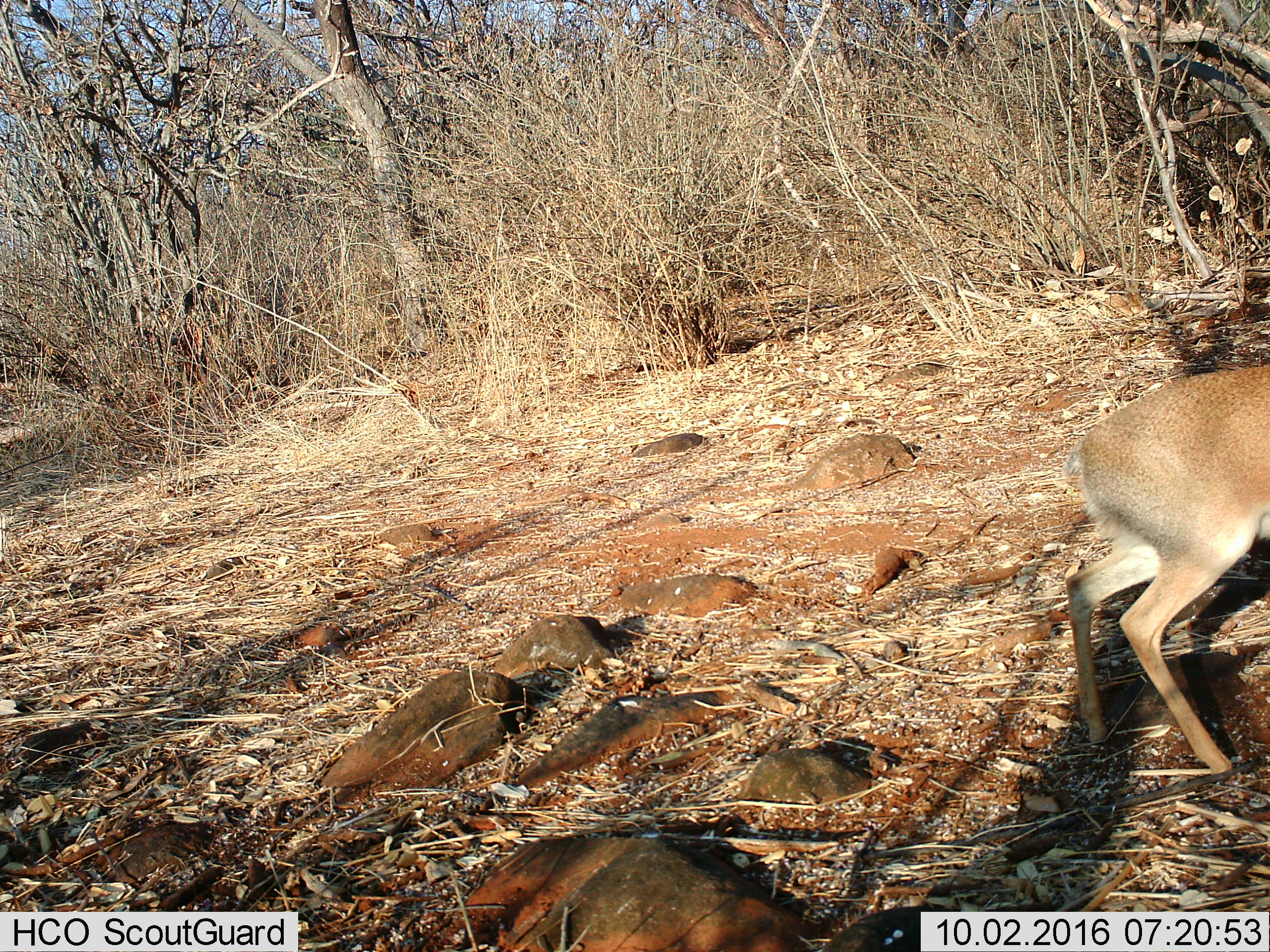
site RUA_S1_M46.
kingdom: Animalia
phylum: Chordata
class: Mammalia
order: Artiodactyla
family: Bovidae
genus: Madoqua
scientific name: Madoqua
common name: dik-dik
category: dikdik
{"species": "dikdik (dik-dik) (Madoqua)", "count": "1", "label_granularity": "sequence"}